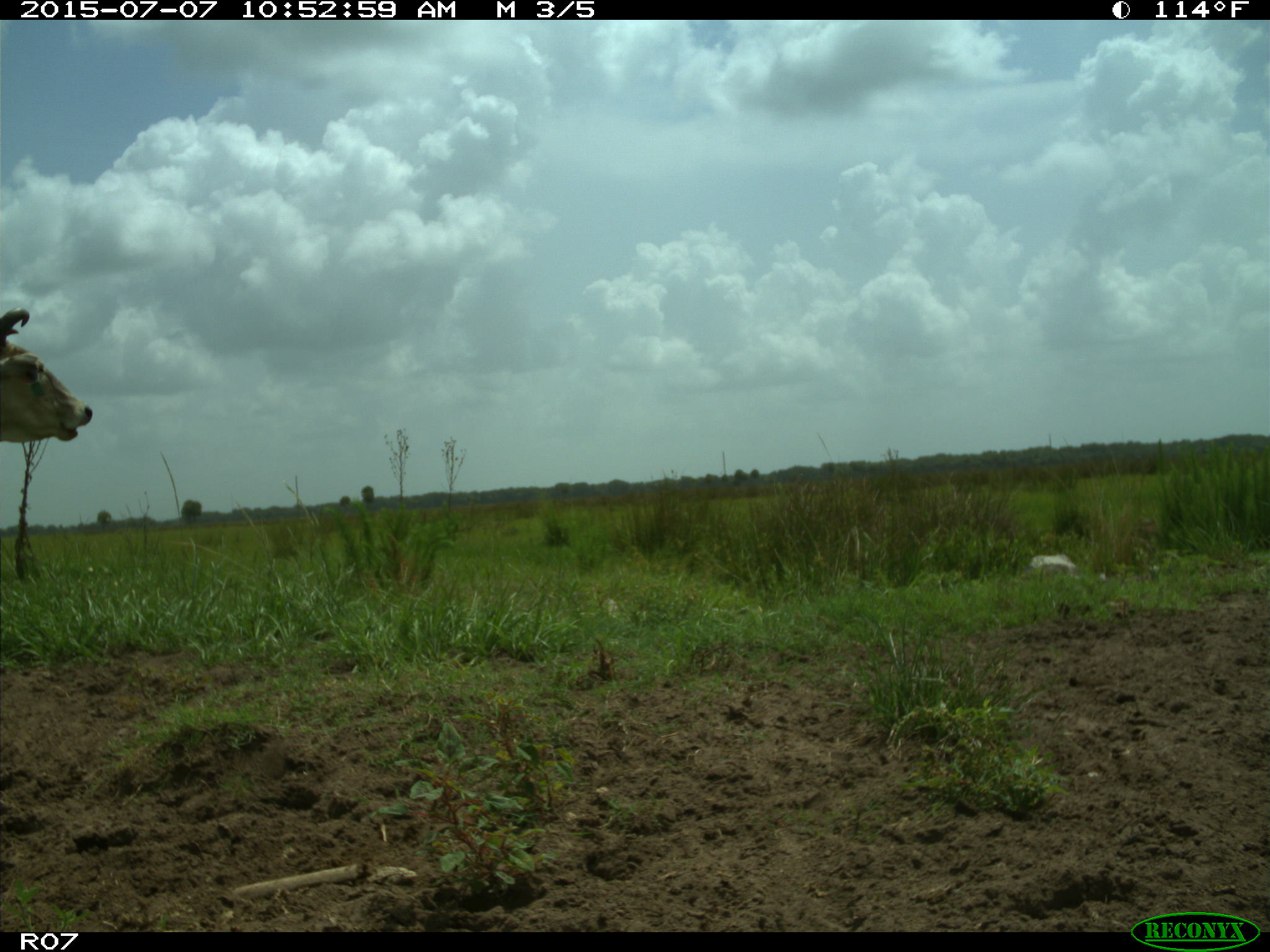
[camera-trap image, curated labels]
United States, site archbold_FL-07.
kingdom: Animalia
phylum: Chordata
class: Mammalia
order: Artiodactyla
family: Bovidae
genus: Bos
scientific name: Bos taurus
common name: domestic cow